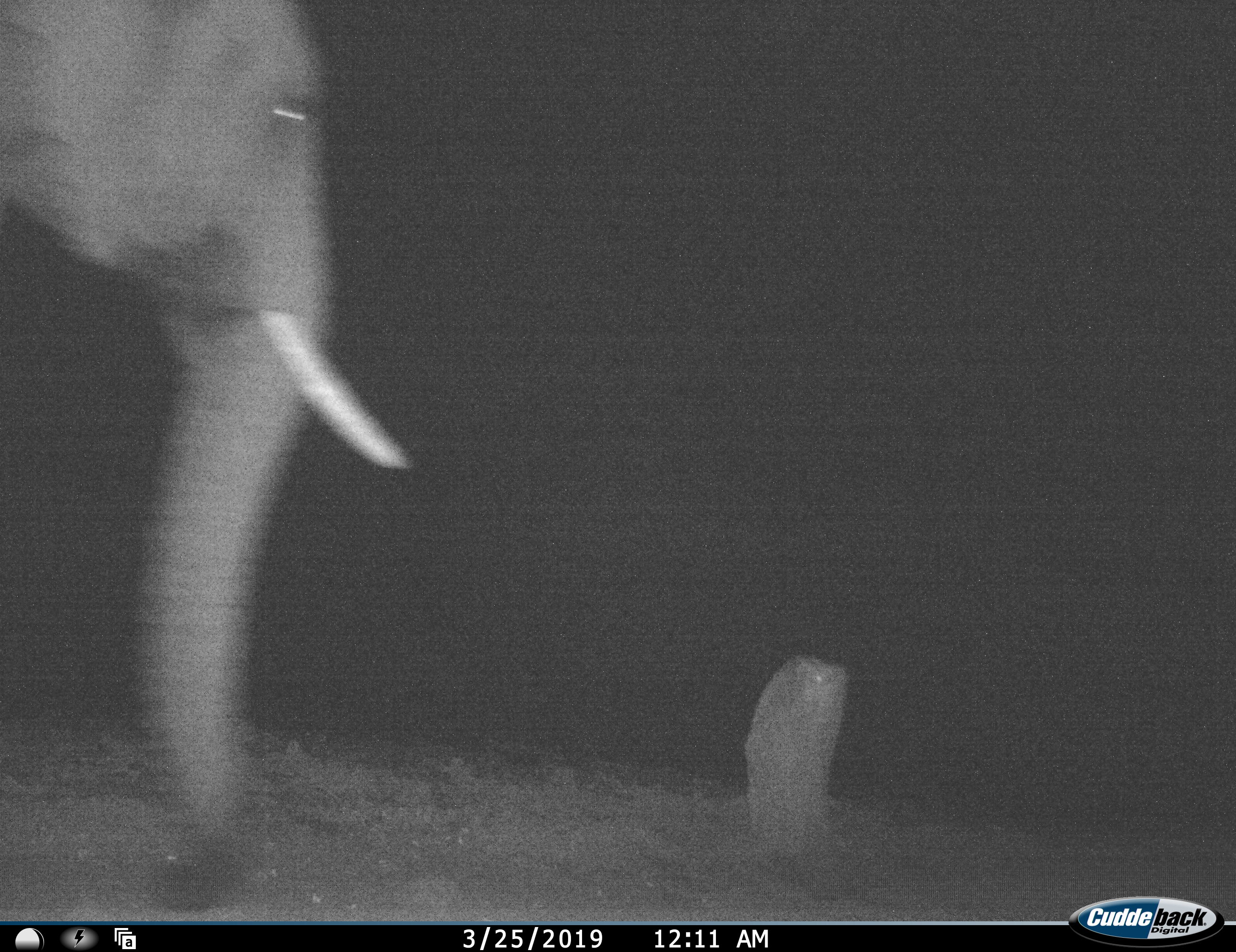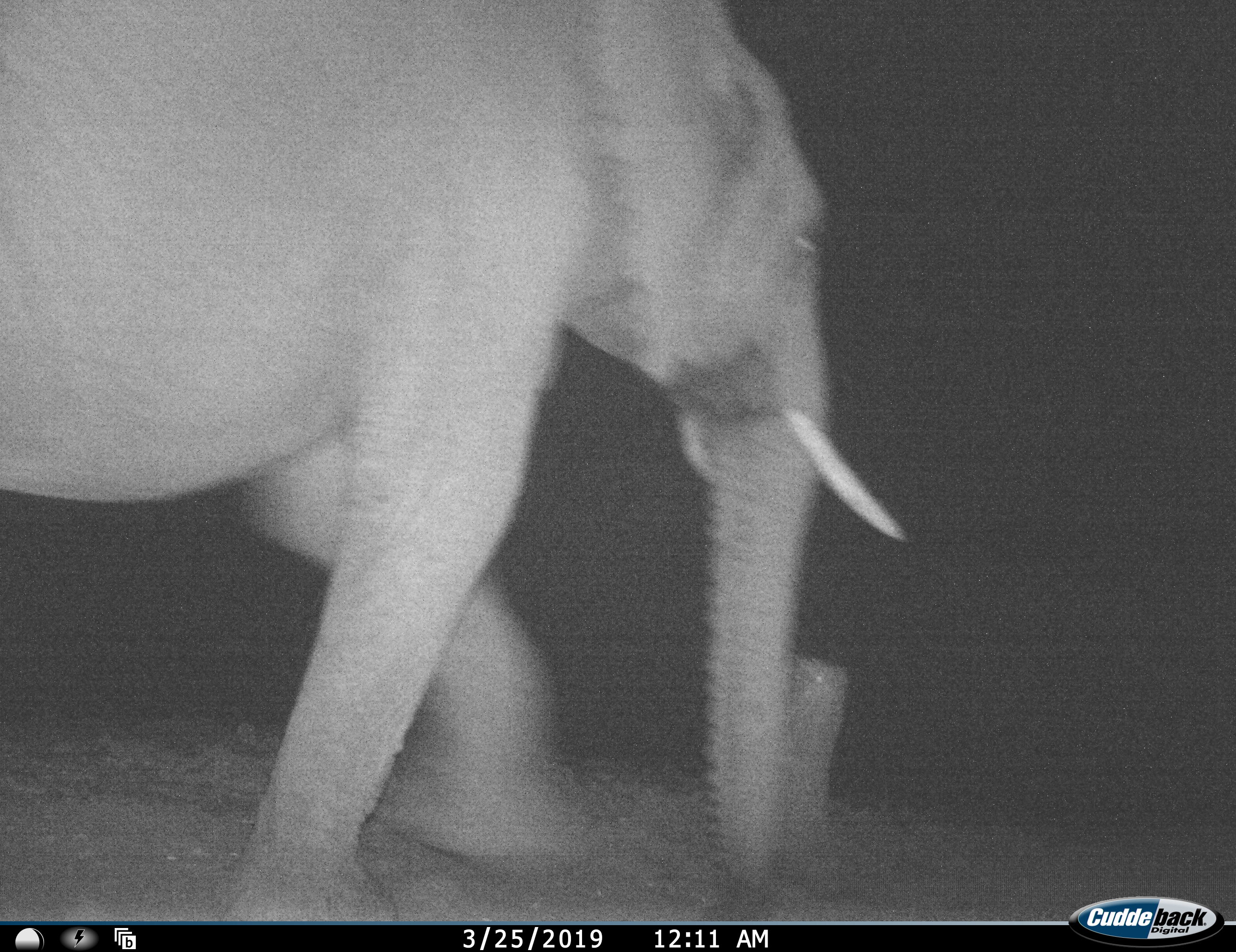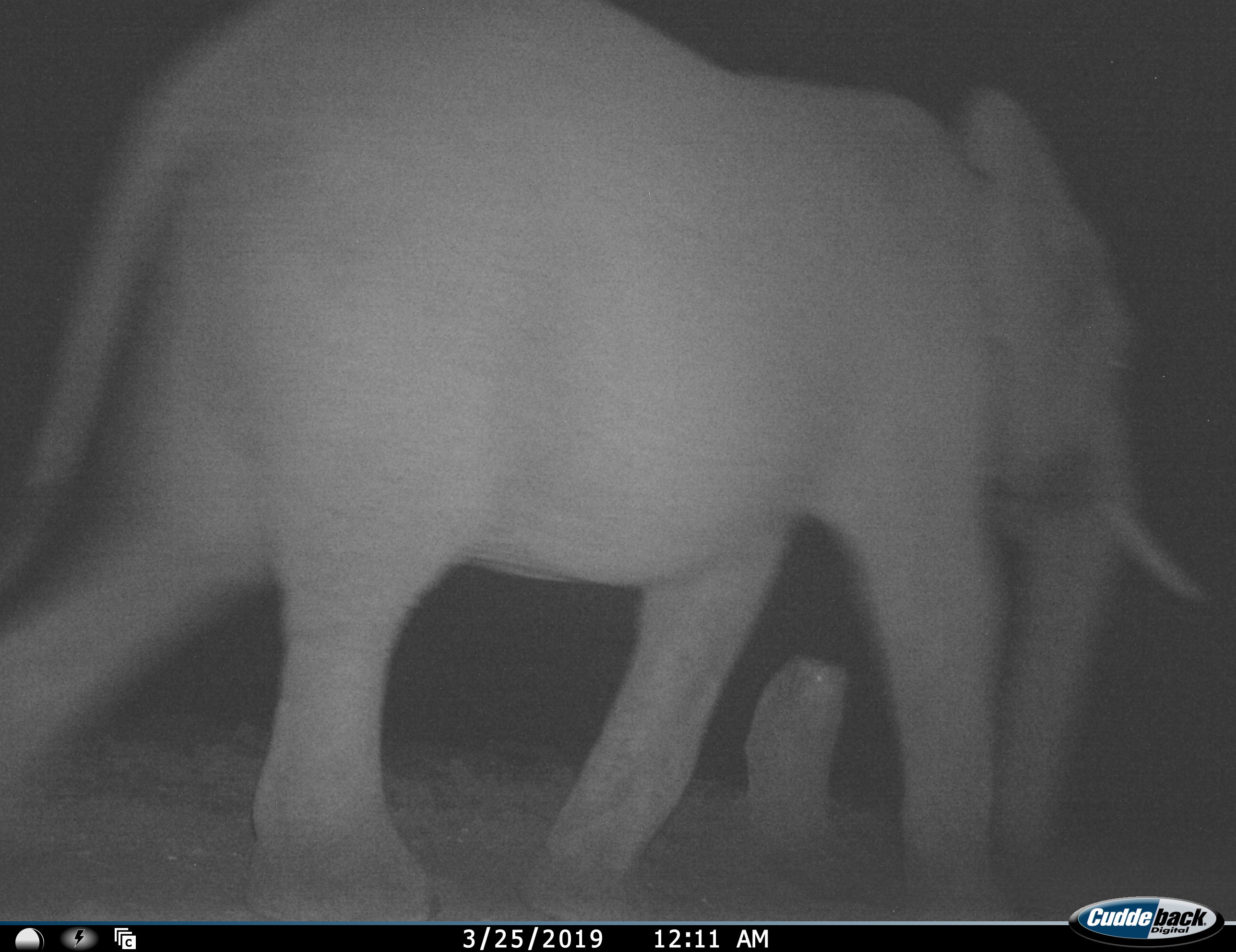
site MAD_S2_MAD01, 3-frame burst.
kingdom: Animalia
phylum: Chordata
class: Mammalia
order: Proboscidea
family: Elephantidae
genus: Loxodonta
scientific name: Loxodonta africana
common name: african bush elephant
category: elephant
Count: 1.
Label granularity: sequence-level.